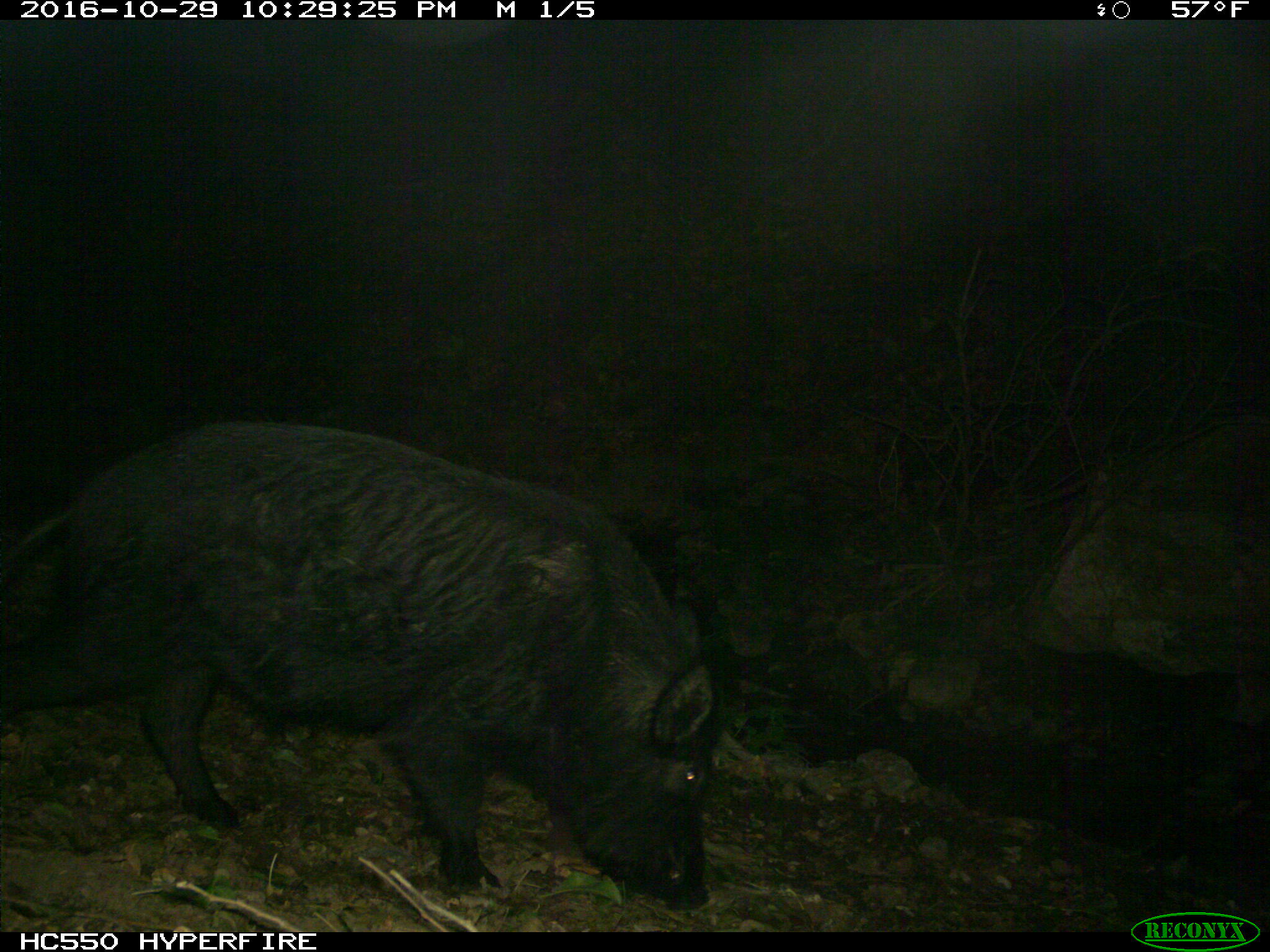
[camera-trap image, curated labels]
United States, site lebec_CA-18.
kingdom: Animalia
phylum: Chordata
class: Mammalia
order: Artiodactyla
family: Suidae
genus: Sus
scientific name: Sus scrofa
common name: wild boar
Sus scrofa (wild boar).